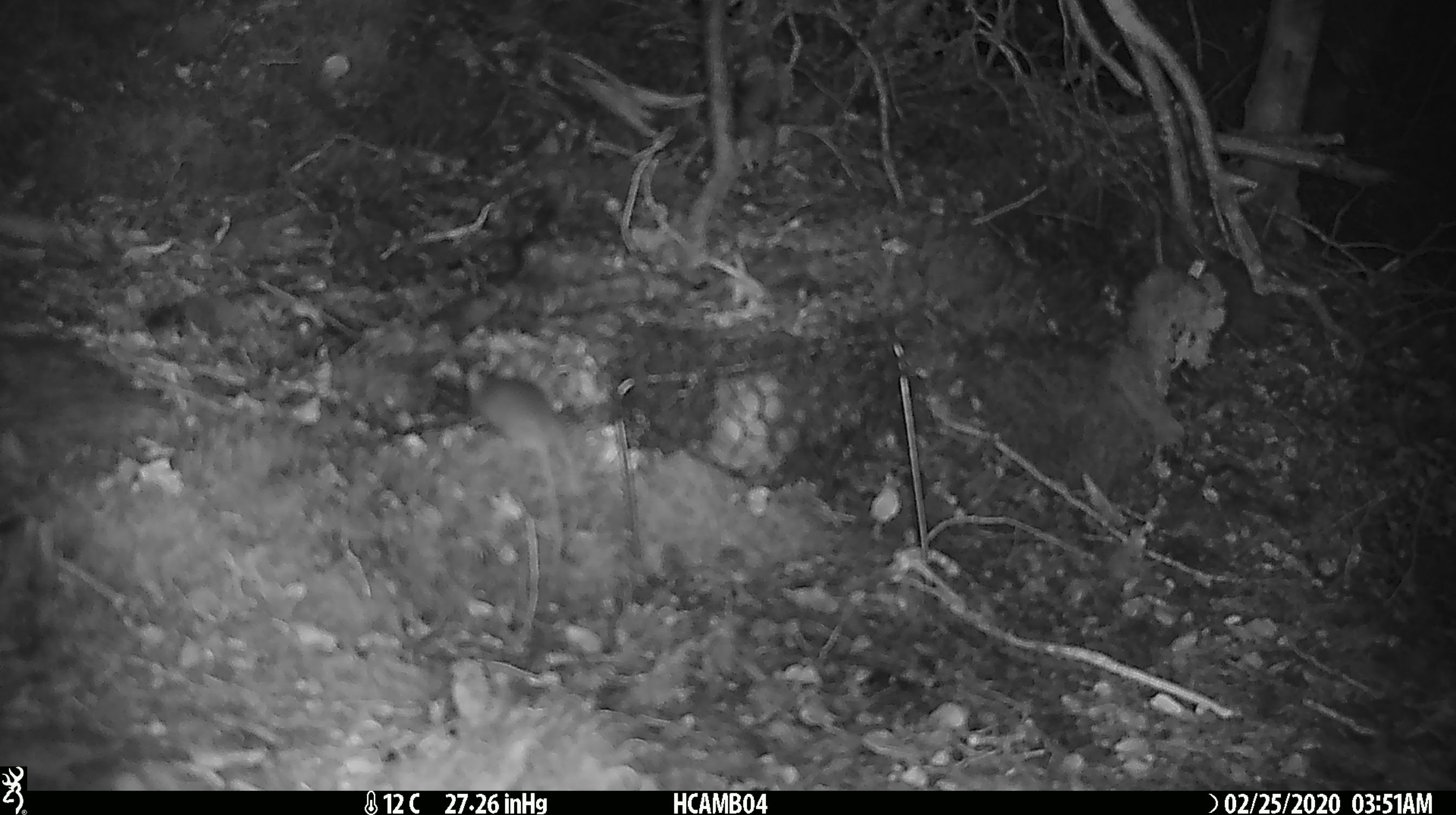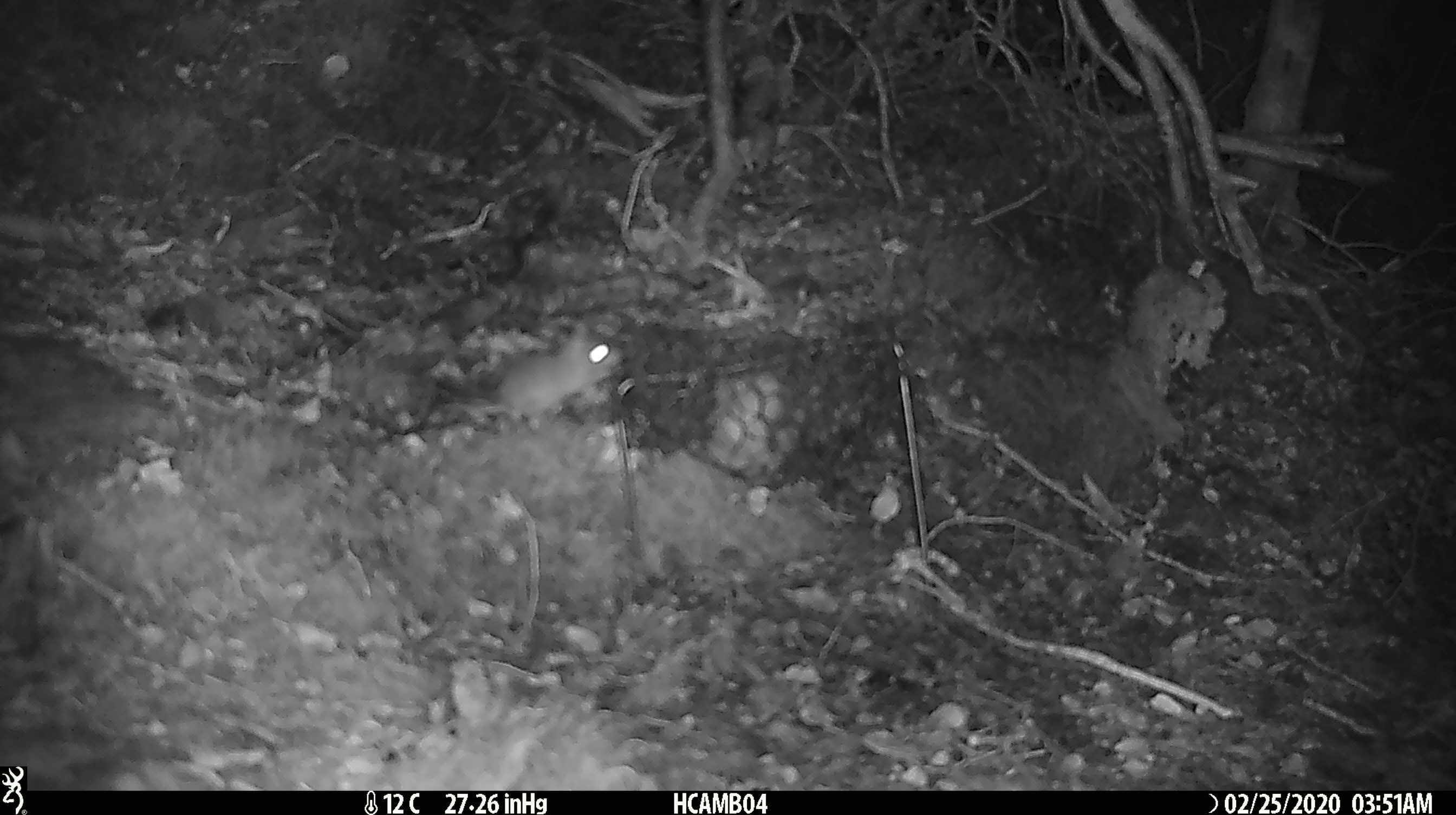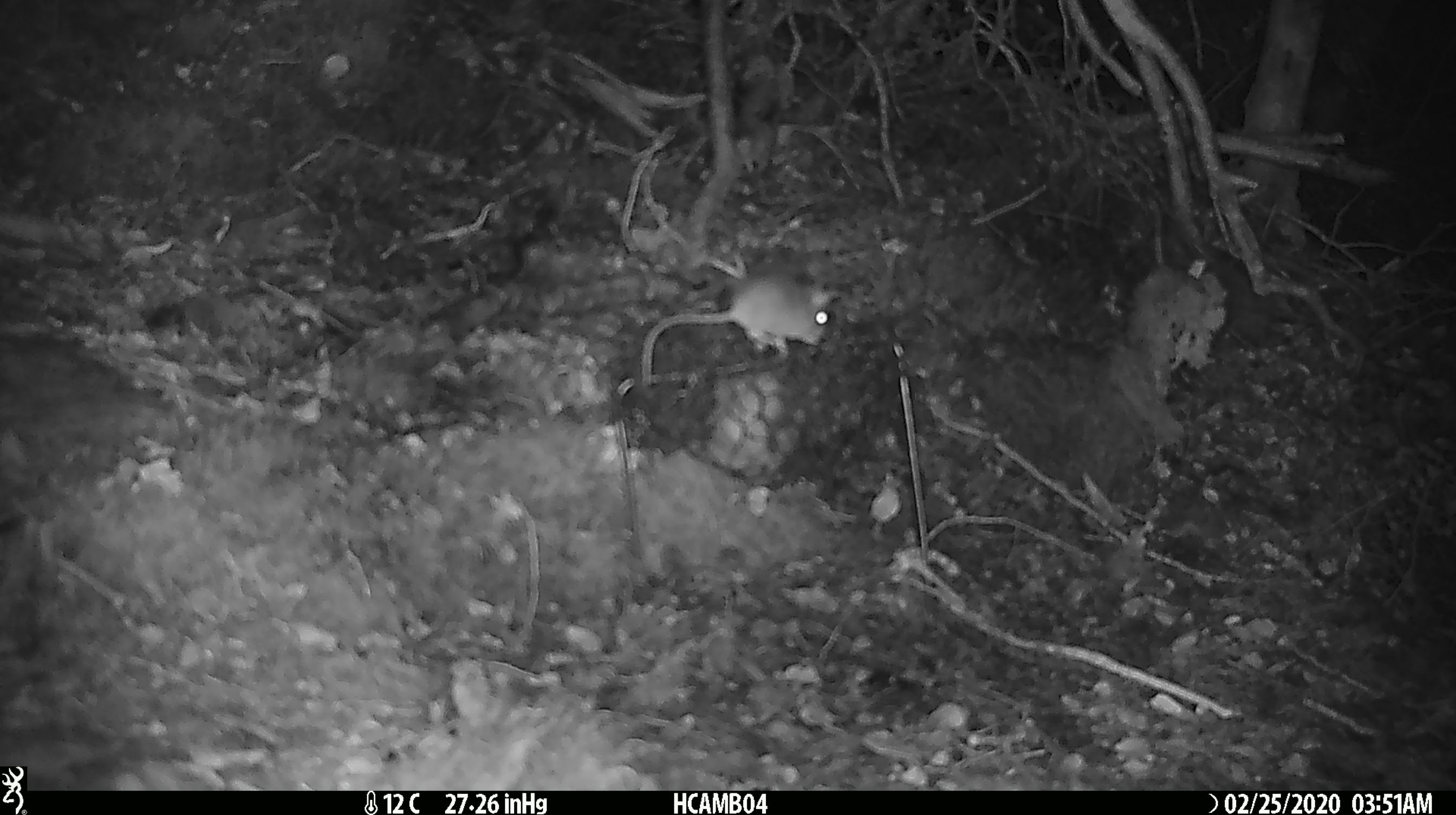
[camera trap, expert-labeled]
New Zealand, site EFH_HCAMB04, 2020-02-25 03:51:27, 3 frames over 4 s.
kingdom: Animalia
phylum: Chordata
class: Mammalia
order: Rodentia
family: Muridae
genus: Mus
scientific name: Mus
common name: mouse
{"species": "mouse (Mus)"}